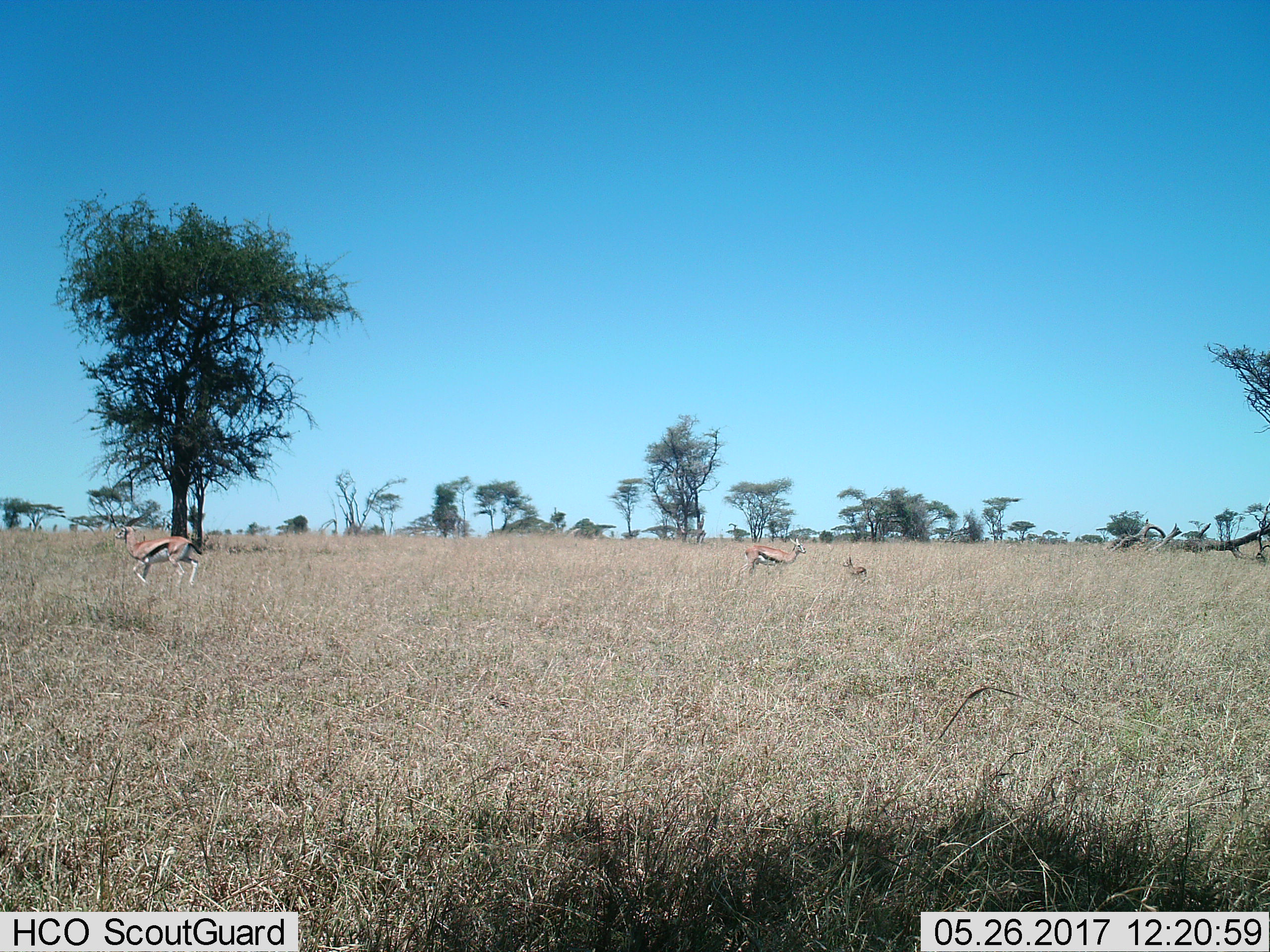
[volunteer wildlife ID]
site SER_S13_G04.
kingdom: Animalia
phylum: Chordata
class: Mammalia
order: Artiodactyla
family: Bovidae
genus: Eudorcas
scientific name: Eudorcas thomsonii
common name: thomson's gazelle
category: gazellethomsons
Gazellethomsons (thomson's gazelle) (Eudorcas thomsonii), count 3. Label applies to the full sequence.